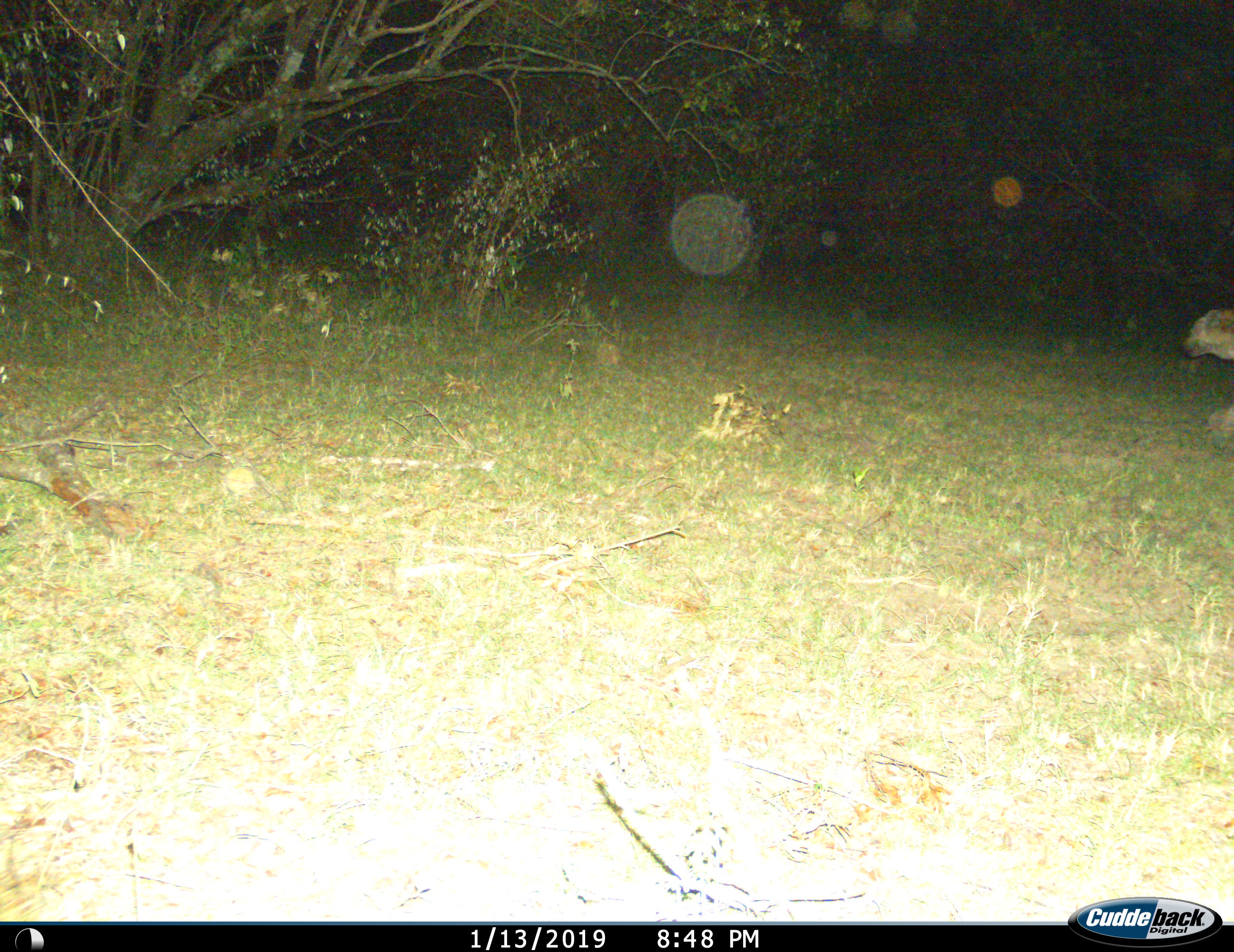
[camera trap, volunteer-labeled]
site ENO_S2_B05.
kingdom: Animalia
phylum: Chordata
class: Mammalia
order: Carnivora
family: Hyaenidae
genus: Crocuta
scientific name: Crocuta crocuta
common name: spotted hyena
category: hyenaspotted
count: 1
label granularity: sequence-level